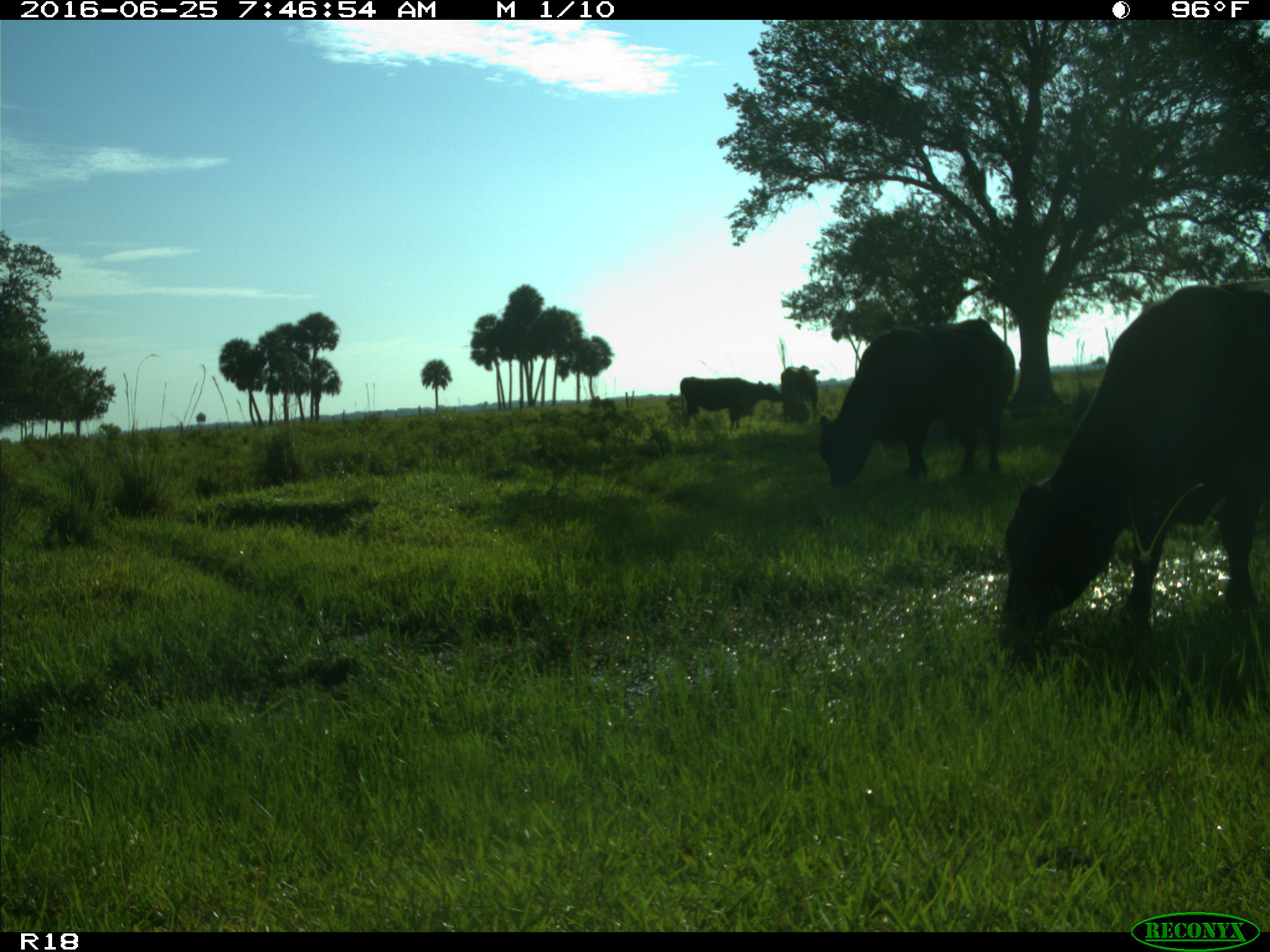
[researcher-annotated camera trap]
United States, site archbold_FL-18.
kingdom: Animalia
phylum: Chordata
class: Mammalia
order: Artiodactyla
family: Bovidae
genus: Bos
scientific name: Bos taurus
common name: domestic cow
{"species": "Bos taurus (domestic cow)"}